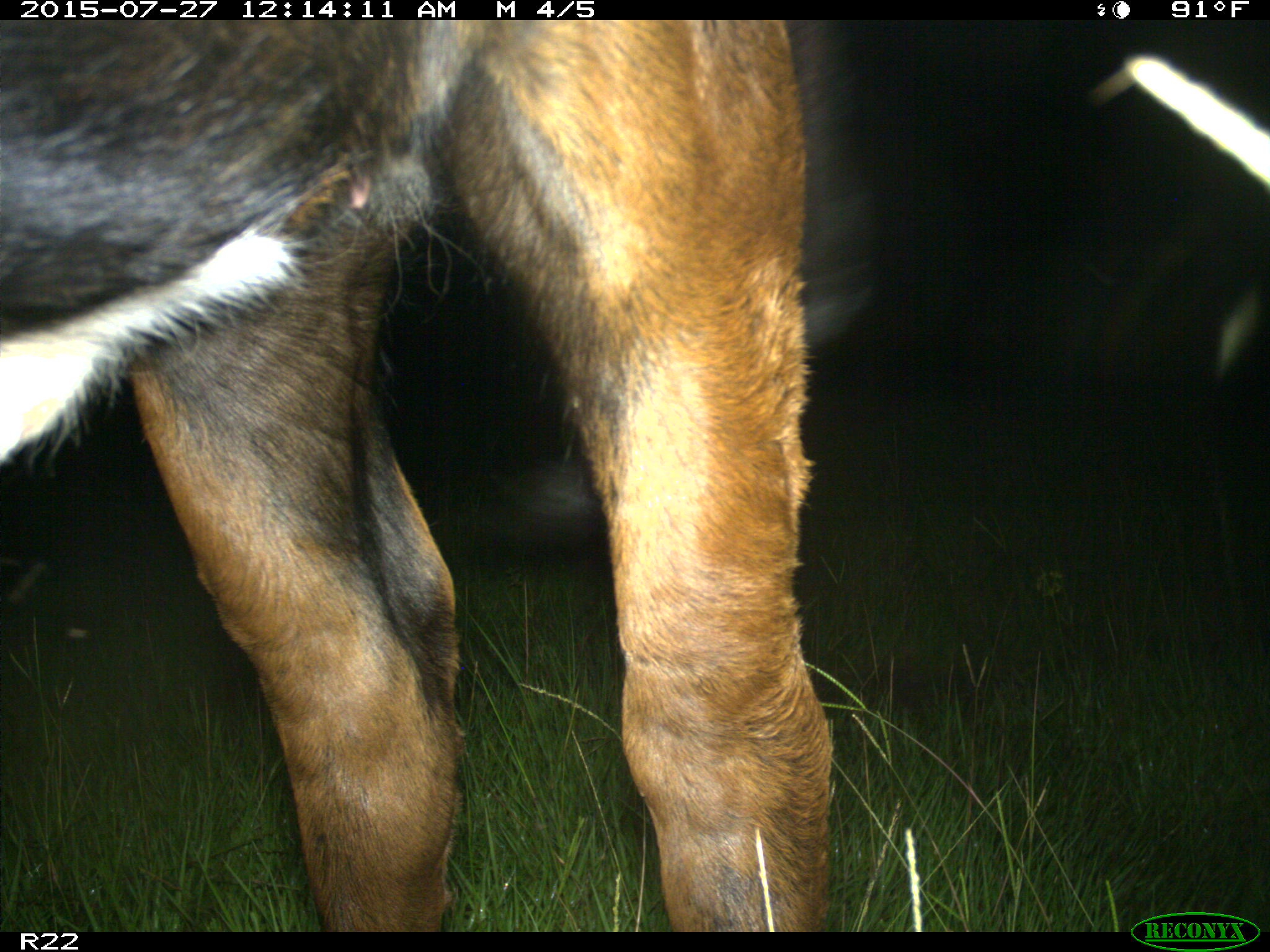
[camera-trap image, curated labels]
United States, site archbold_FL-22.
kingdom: Animalia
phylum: Chordata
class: Mammalia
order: Artiodactyla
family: Bovidae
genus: Bos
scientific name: Bos taurus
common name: domestic cow